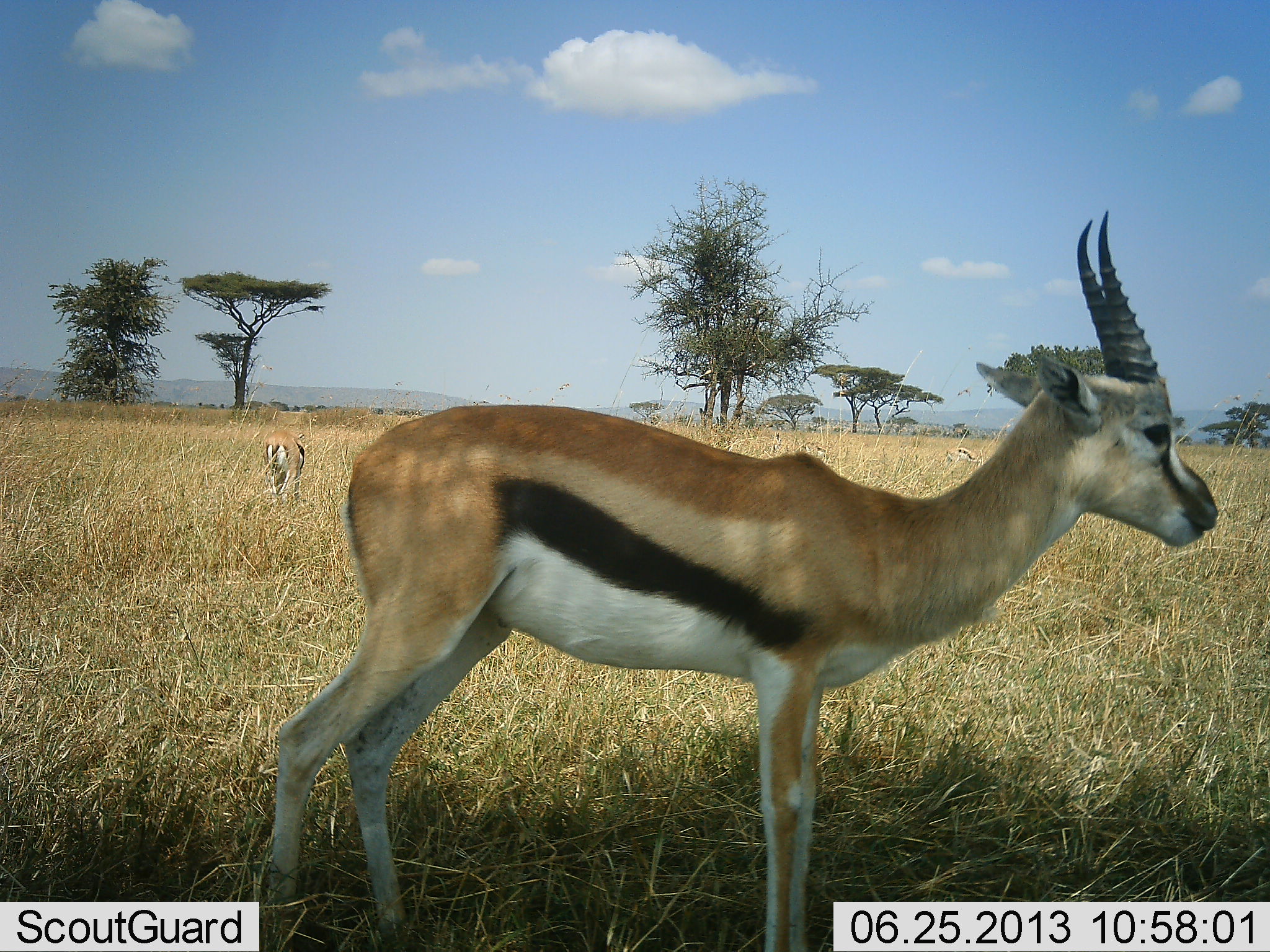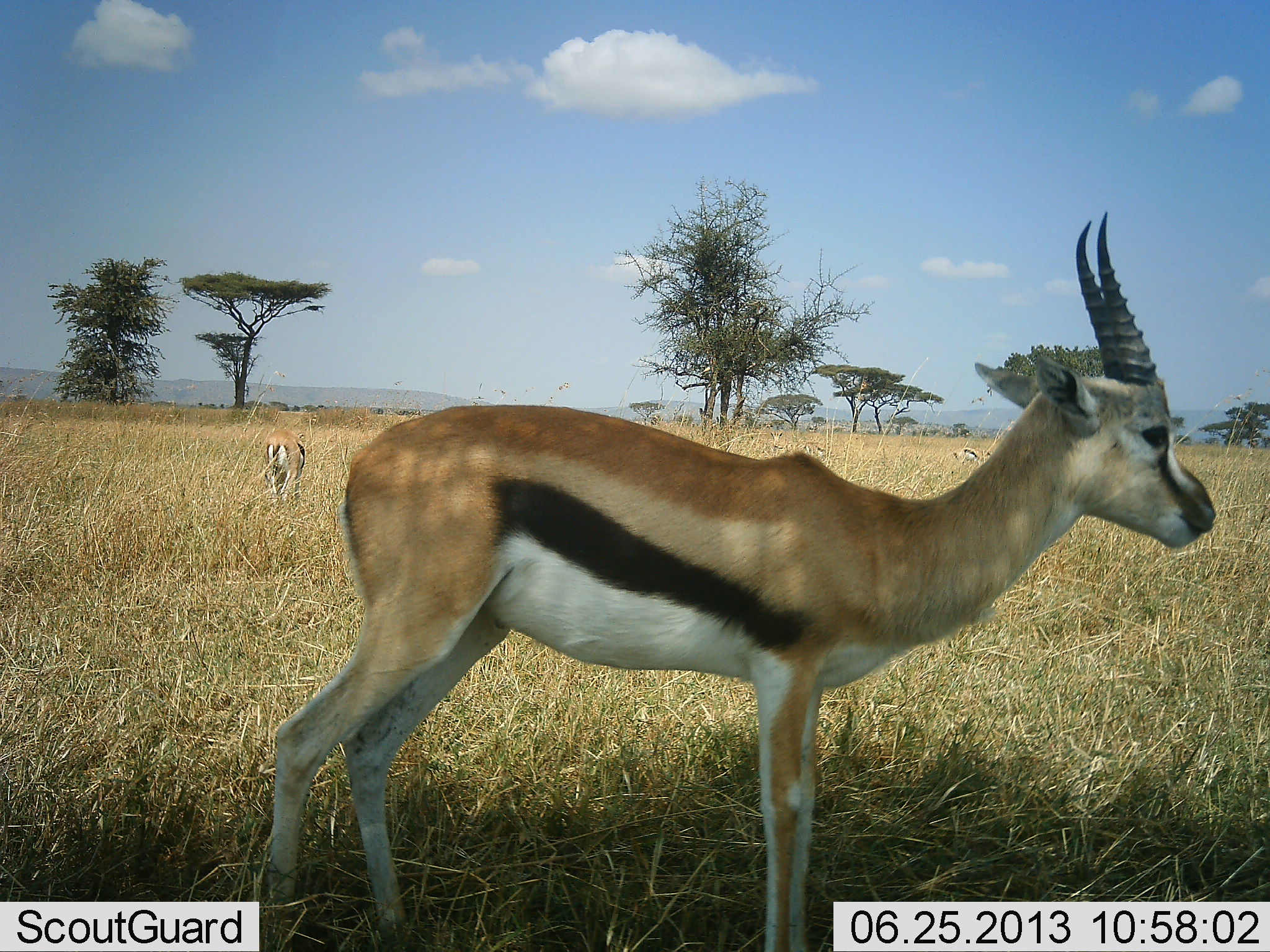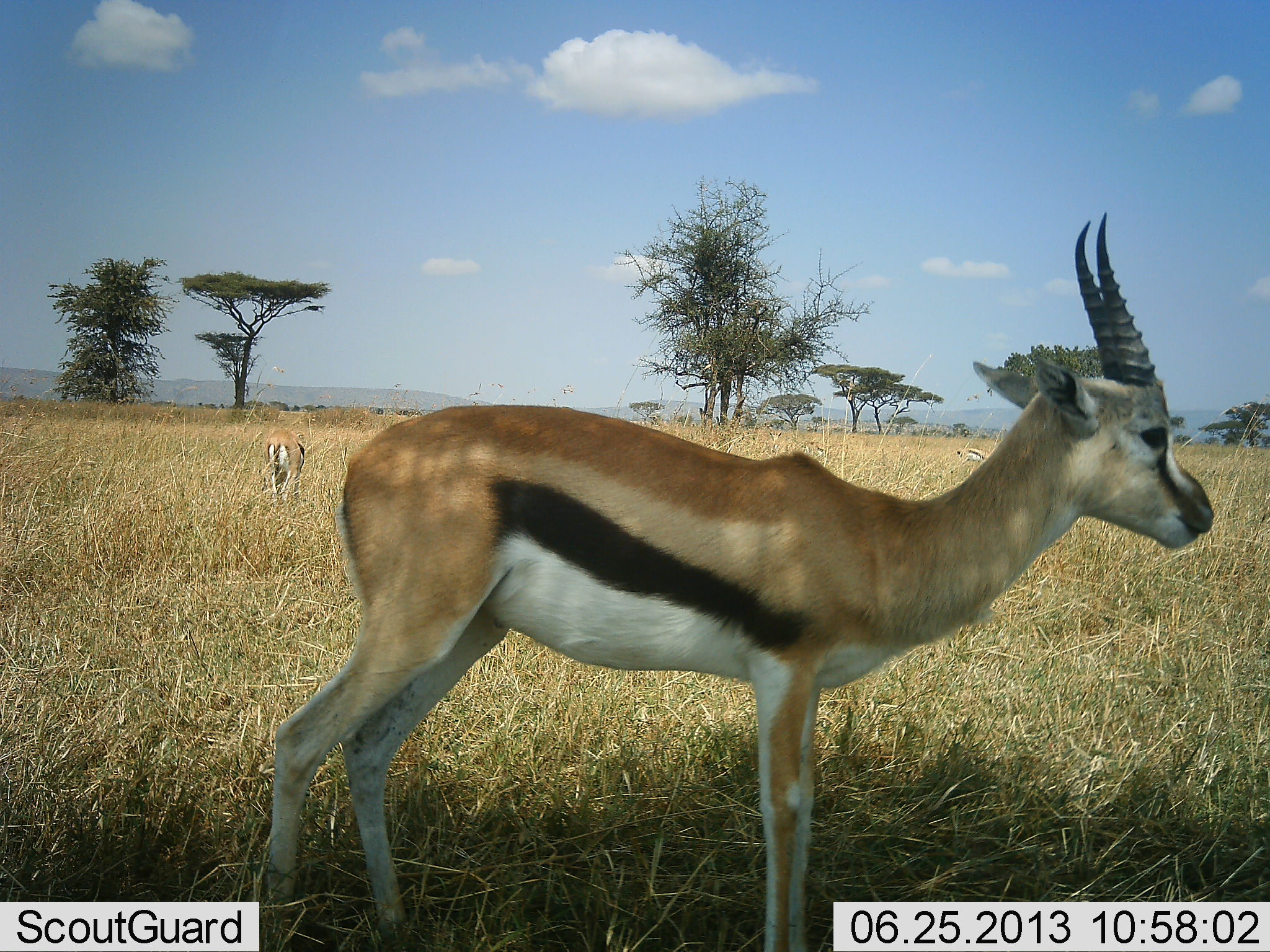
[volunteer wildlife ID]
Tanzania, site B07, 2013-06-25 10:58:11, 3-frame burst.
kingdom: Animalia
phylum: Chordata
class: Mammalia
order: Artiodactyla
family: Bovidae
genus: Eudorcas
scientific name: Eudorcas thomsonii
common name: thomson's gazelle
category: gazellethomsons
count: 3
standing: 100%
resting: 0%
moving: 20%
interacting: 0%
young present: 10%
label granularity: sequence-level